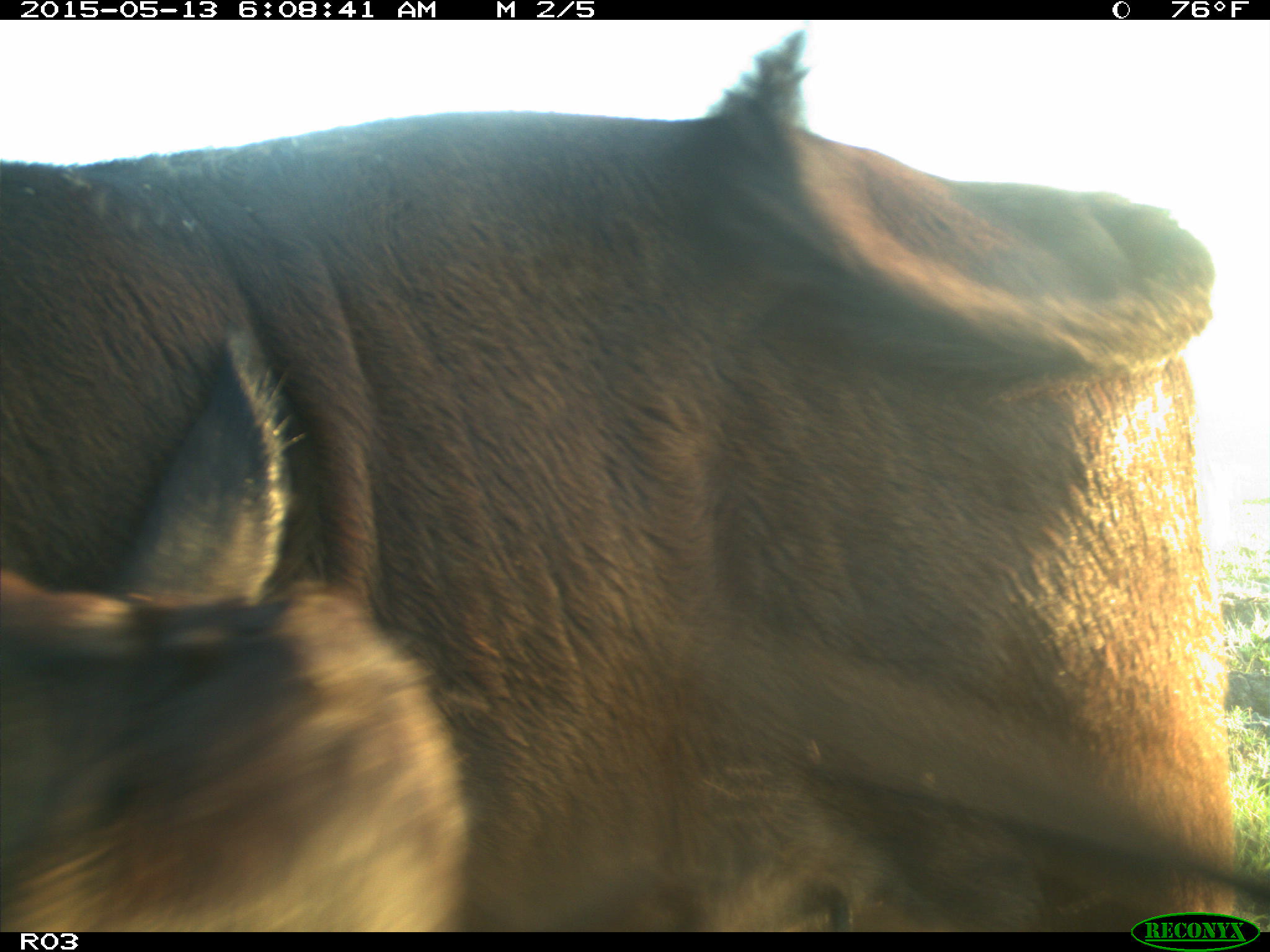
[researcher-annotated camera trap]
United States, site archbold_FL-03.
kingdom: Animalia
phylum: Chordata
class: Mammalia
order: Artiodactyla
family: Bovidae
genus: Bos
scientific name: Bos taurus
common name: domestic cow